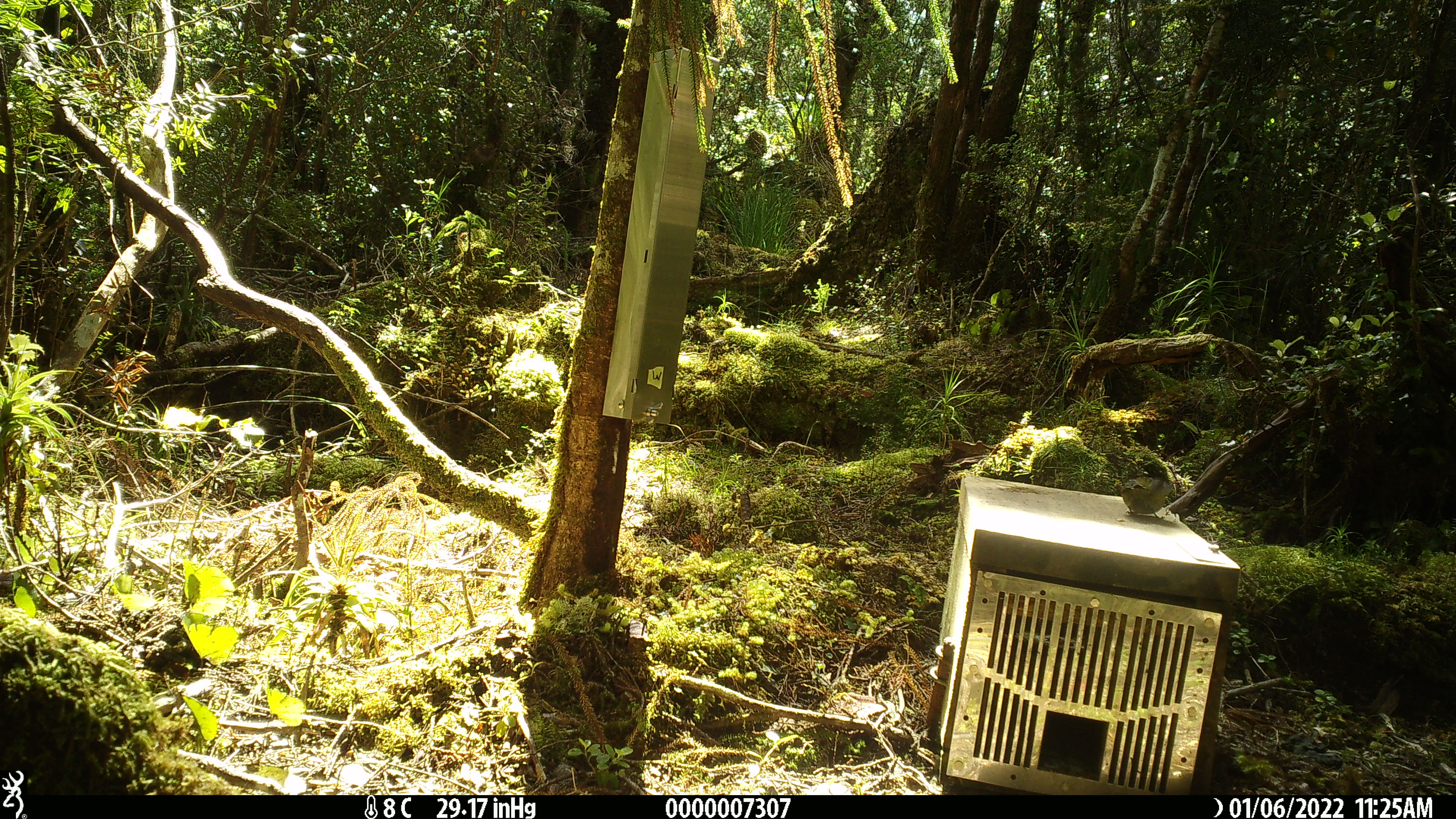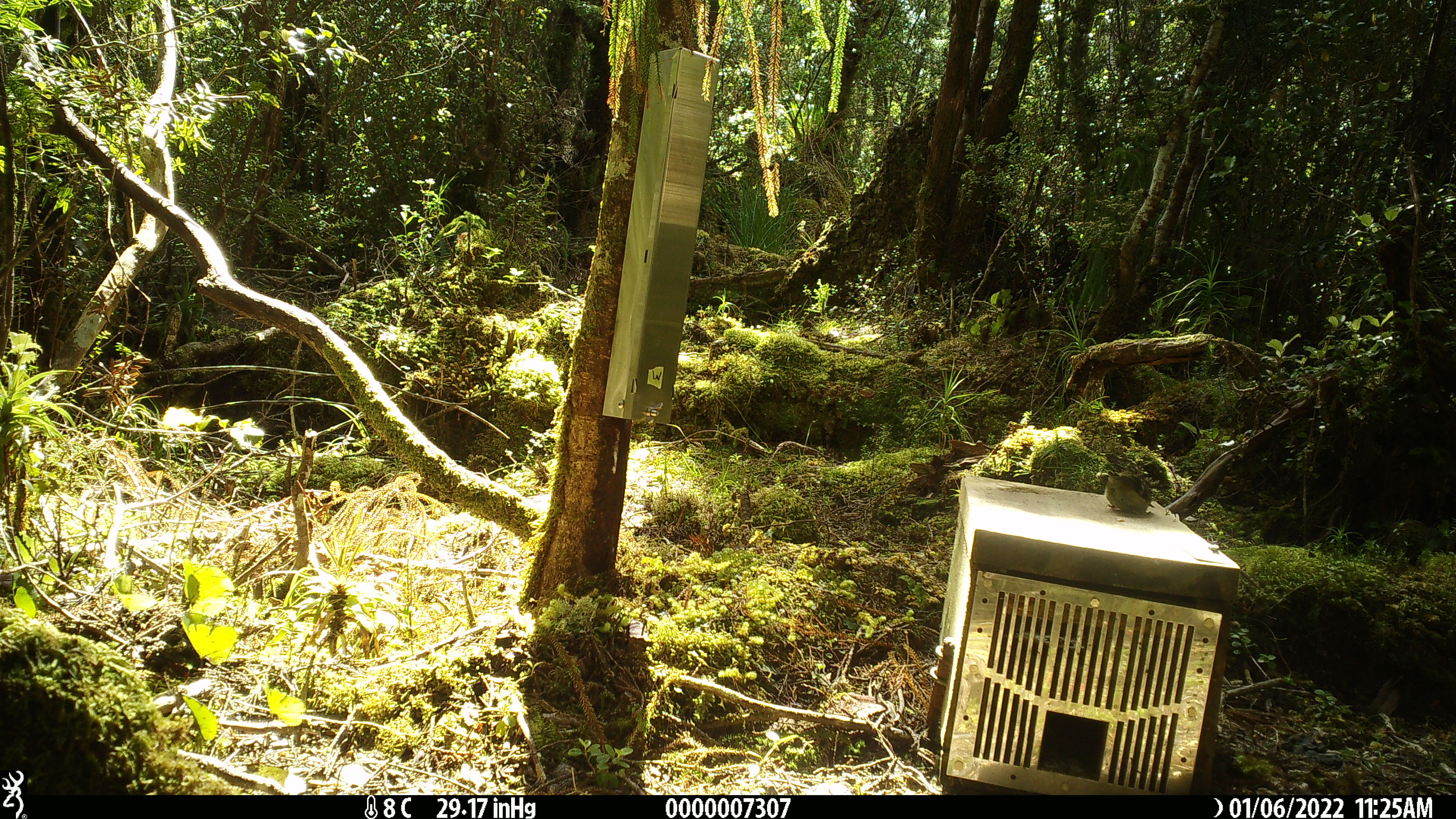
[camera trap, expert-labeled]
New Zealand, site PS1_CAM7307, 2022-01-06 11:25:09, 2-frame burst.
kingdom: Animalia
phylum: Chordata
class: Aves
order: Passeriformes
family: Acanthisittidae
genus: Acanthisitta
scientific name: Acanthisitta chloris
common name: rifleman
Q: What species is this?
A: Rifleman (Acanthisitta chloris).